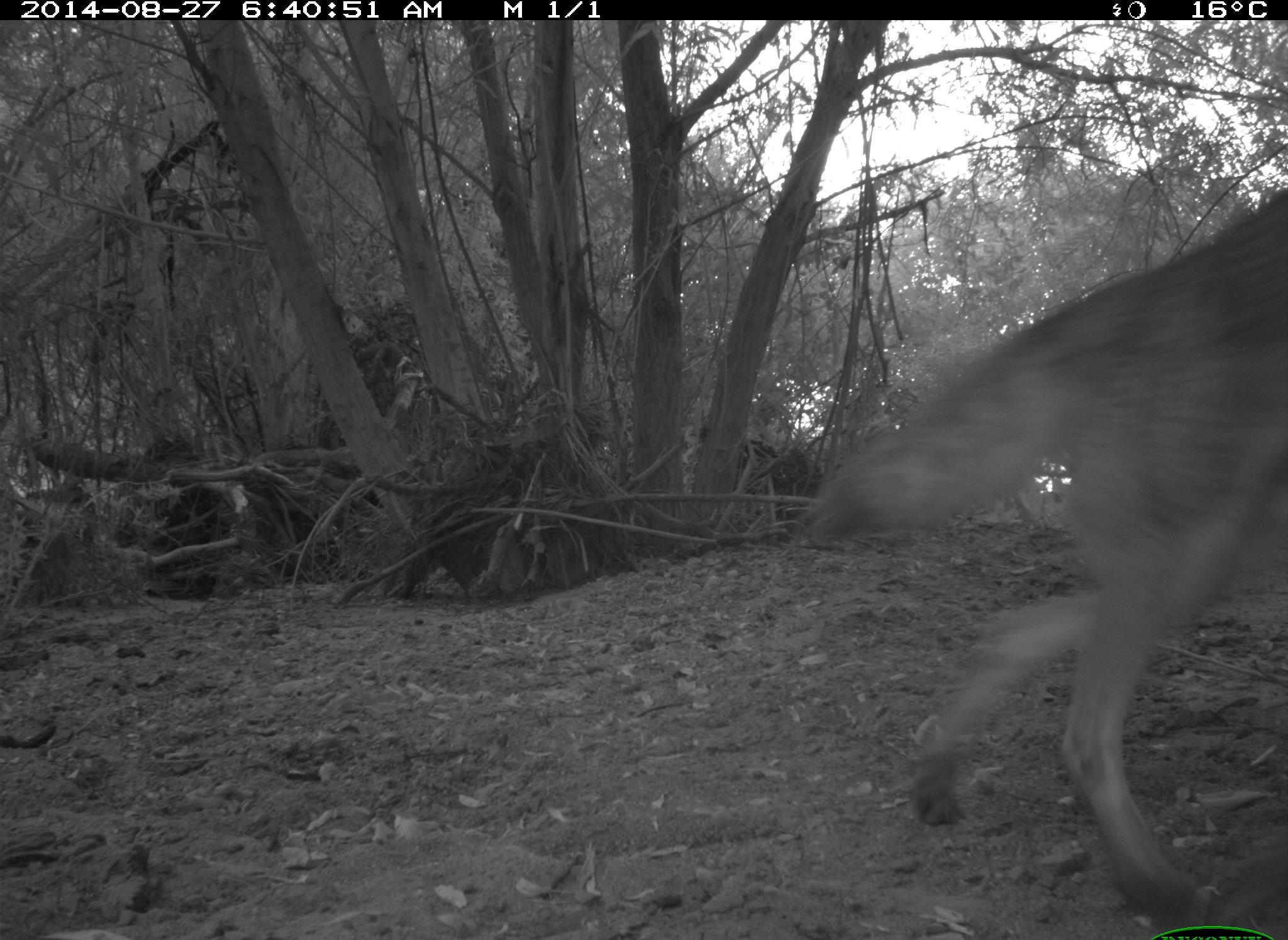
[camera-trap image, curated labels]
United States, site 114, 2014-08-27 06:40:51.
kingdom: Animalia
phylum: Chordata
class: Mammalia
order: Carnivora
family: Canidae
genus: Canis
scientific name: Canis latrans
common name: coyote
Coyote (Canis latrans).